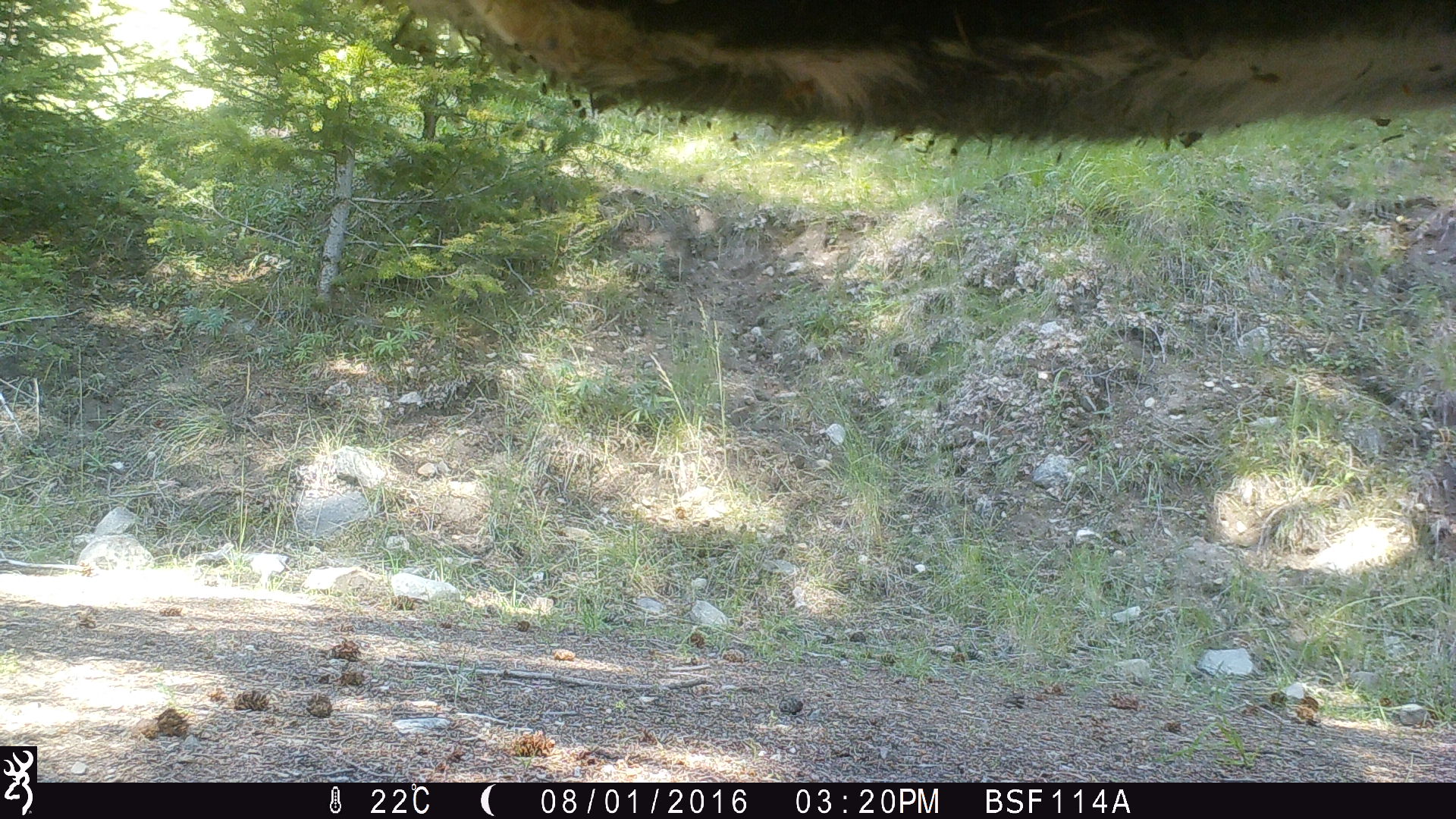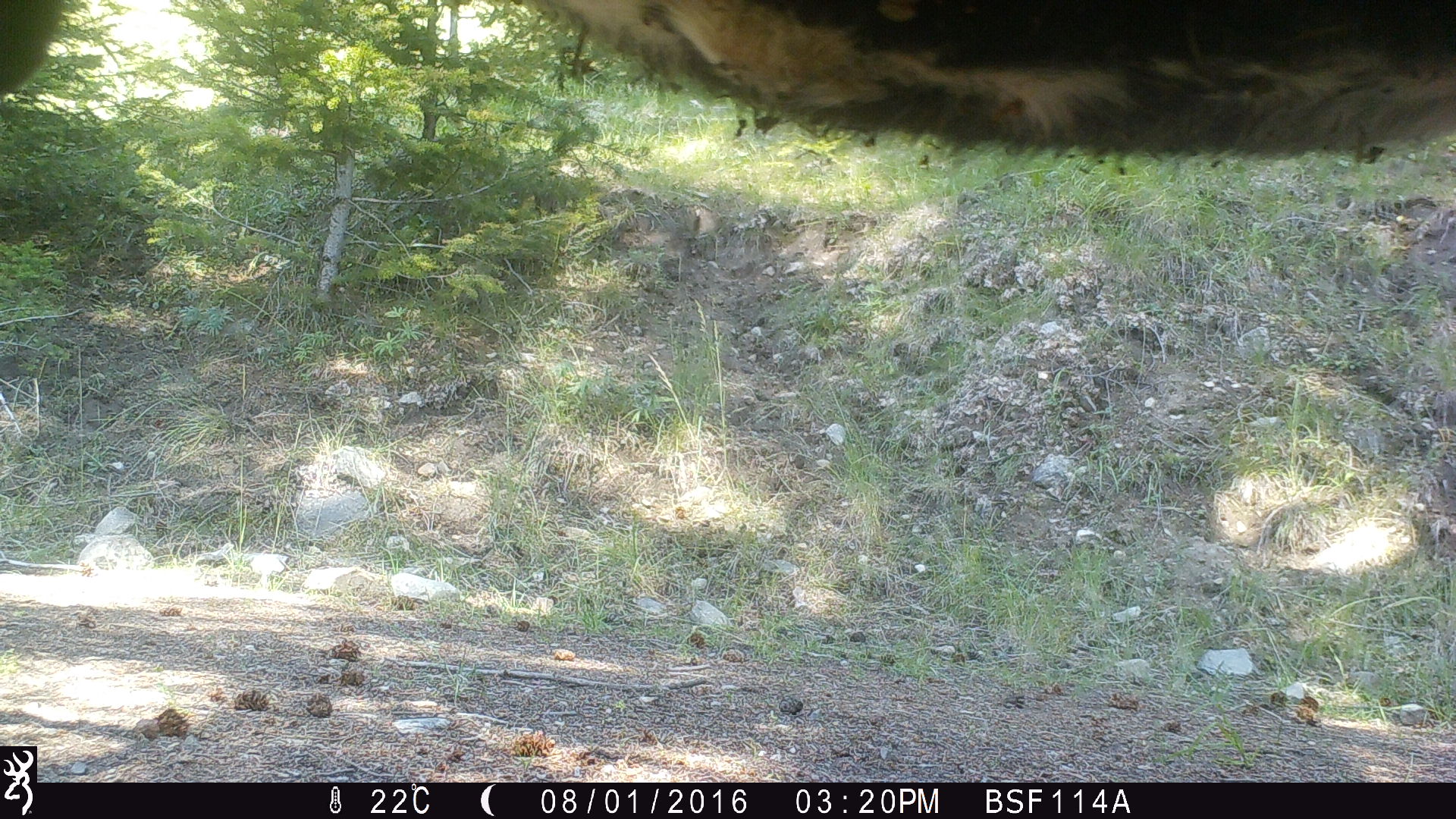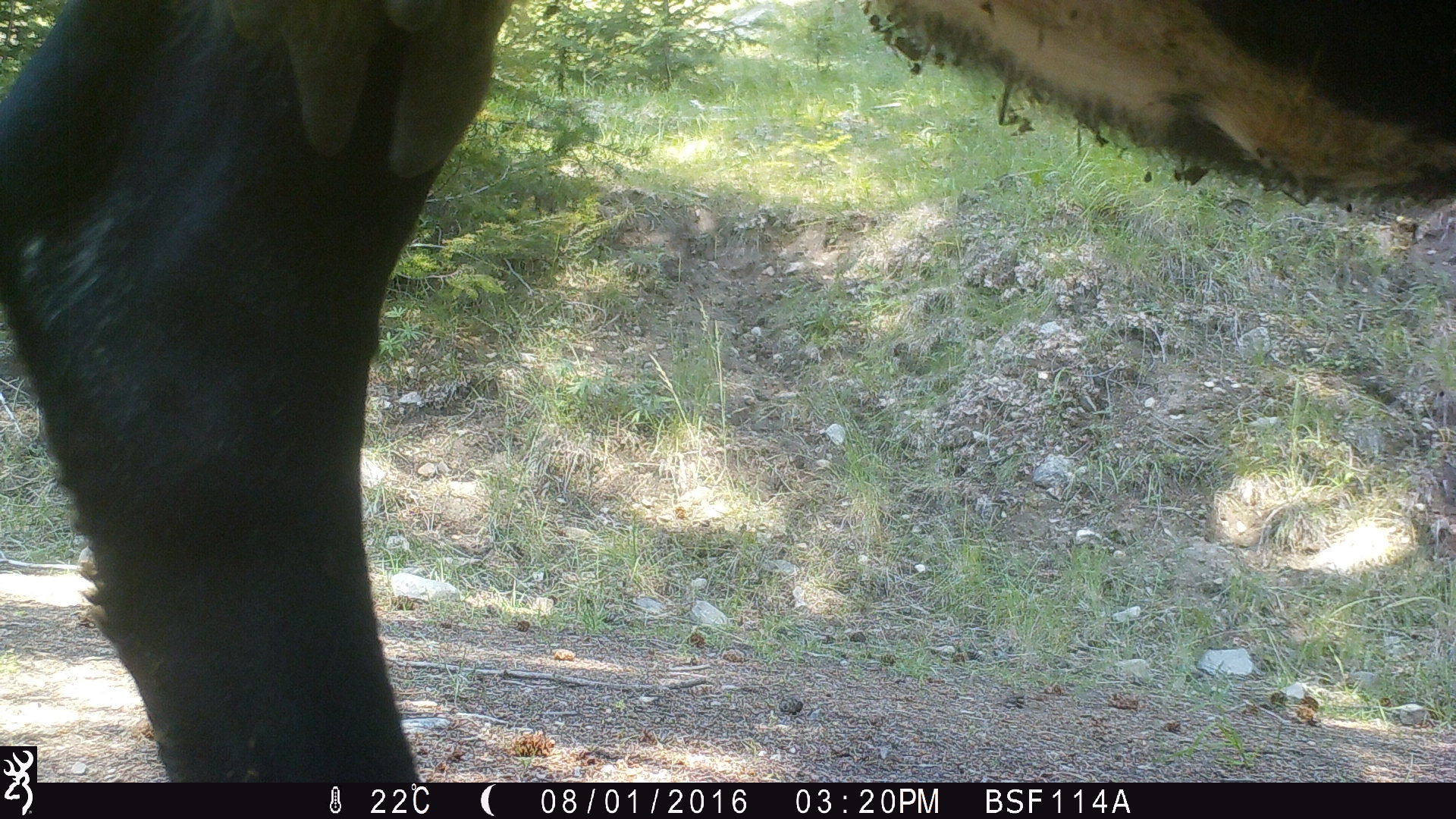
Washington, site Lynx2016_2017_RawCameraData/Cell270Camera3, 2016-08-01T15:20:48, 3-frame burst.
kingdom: Animalia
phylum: Chordata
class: Mammalia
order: Artiodactyla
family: Bovidae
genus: Bos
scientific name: Bos taurus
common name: domestic cattle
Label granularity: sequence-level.